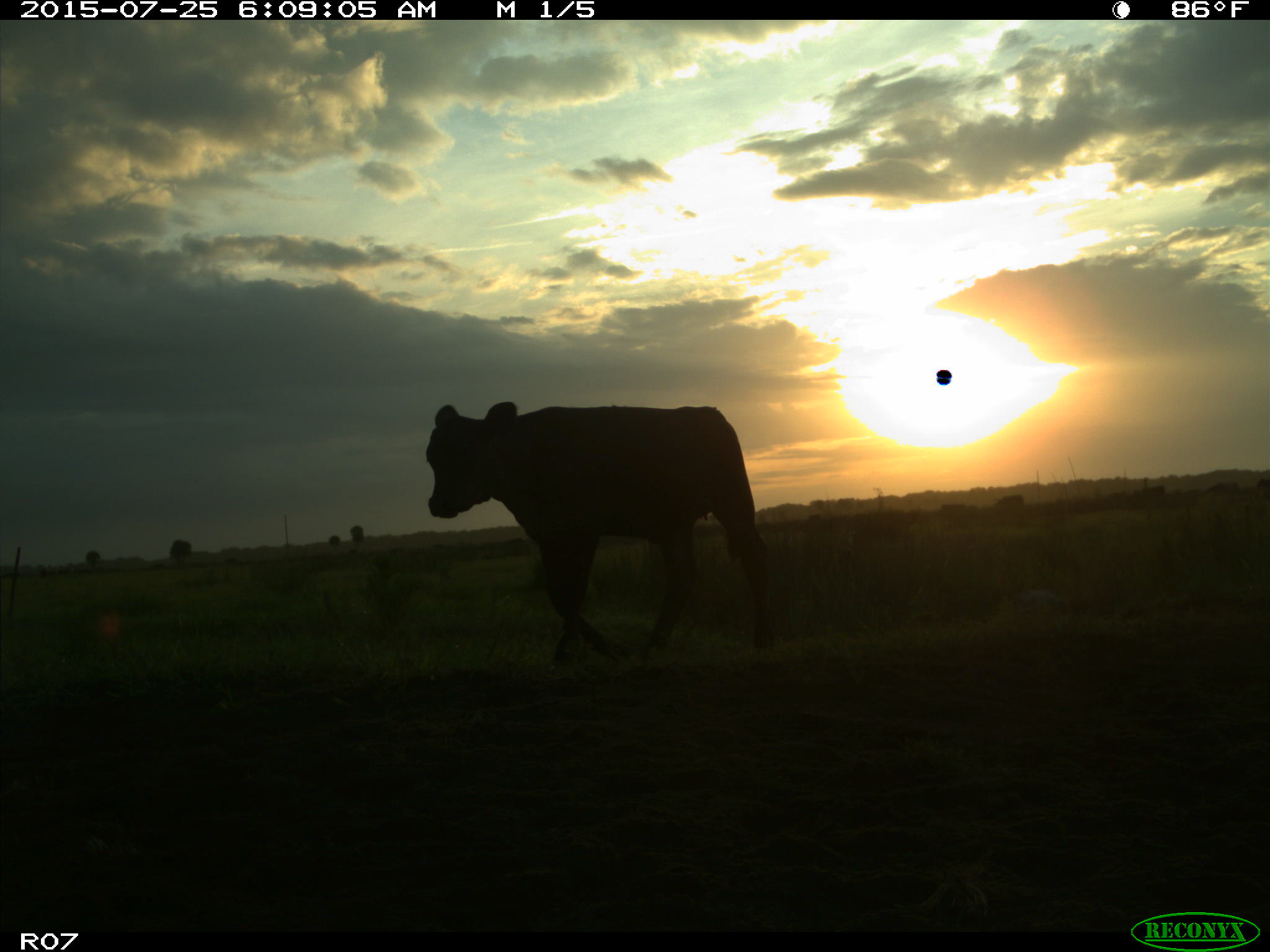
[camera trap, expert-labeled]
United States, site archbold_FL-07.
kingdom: Animalia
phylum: Chordata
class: Mammalia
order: Artiodactyla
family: Bovidae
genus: Bos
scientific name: Bos taurus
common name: domestic cow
Bos taurus (domestic cow).